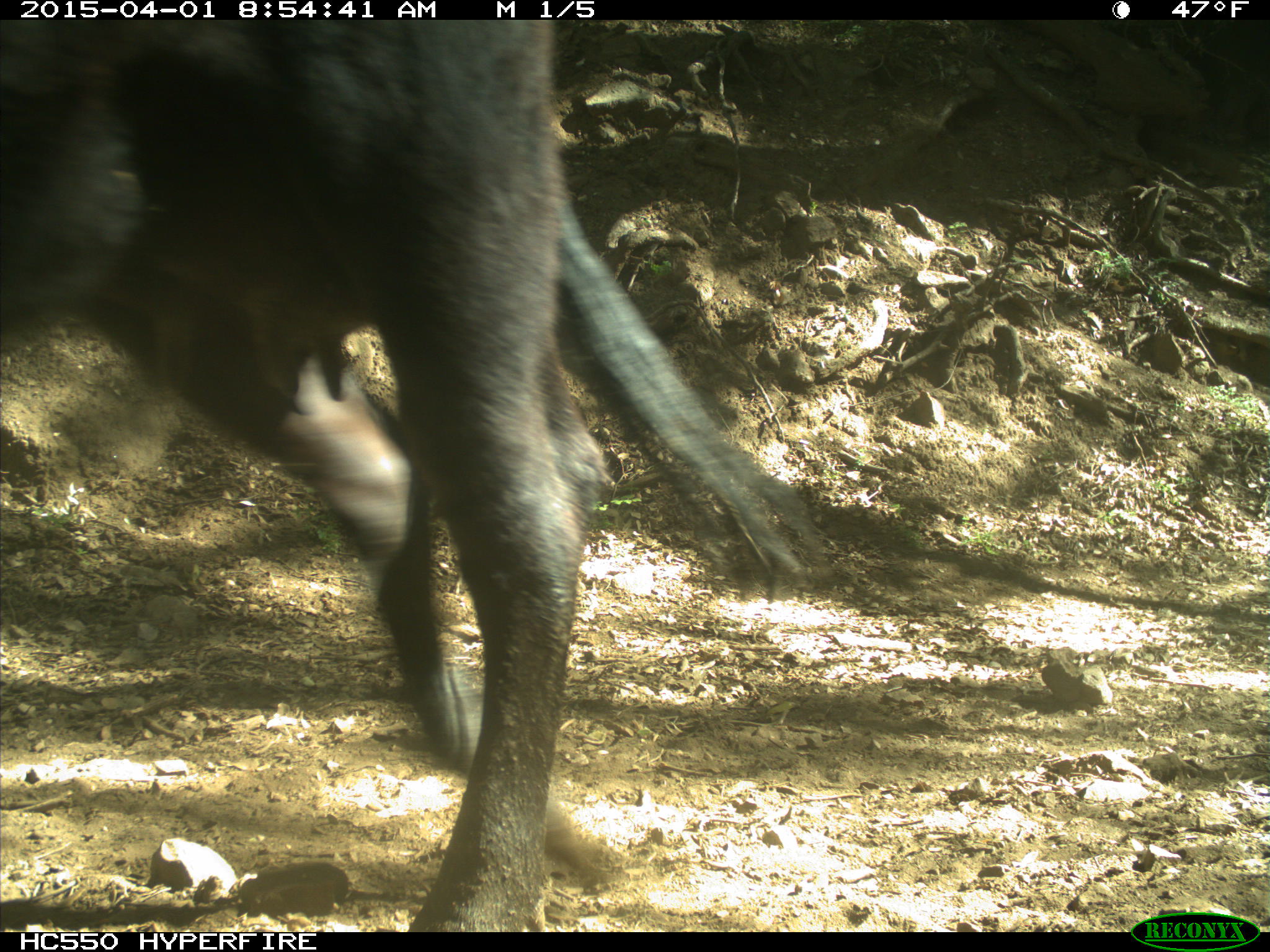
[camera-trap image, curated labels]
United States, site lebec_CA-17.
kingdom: Animalia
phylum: Chordata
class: Mammalia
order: Artiodactyla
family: Bovidae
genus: Bos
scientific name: Bos taurus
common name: domestic cow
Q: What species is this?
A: Bos taurus (domestic cow).